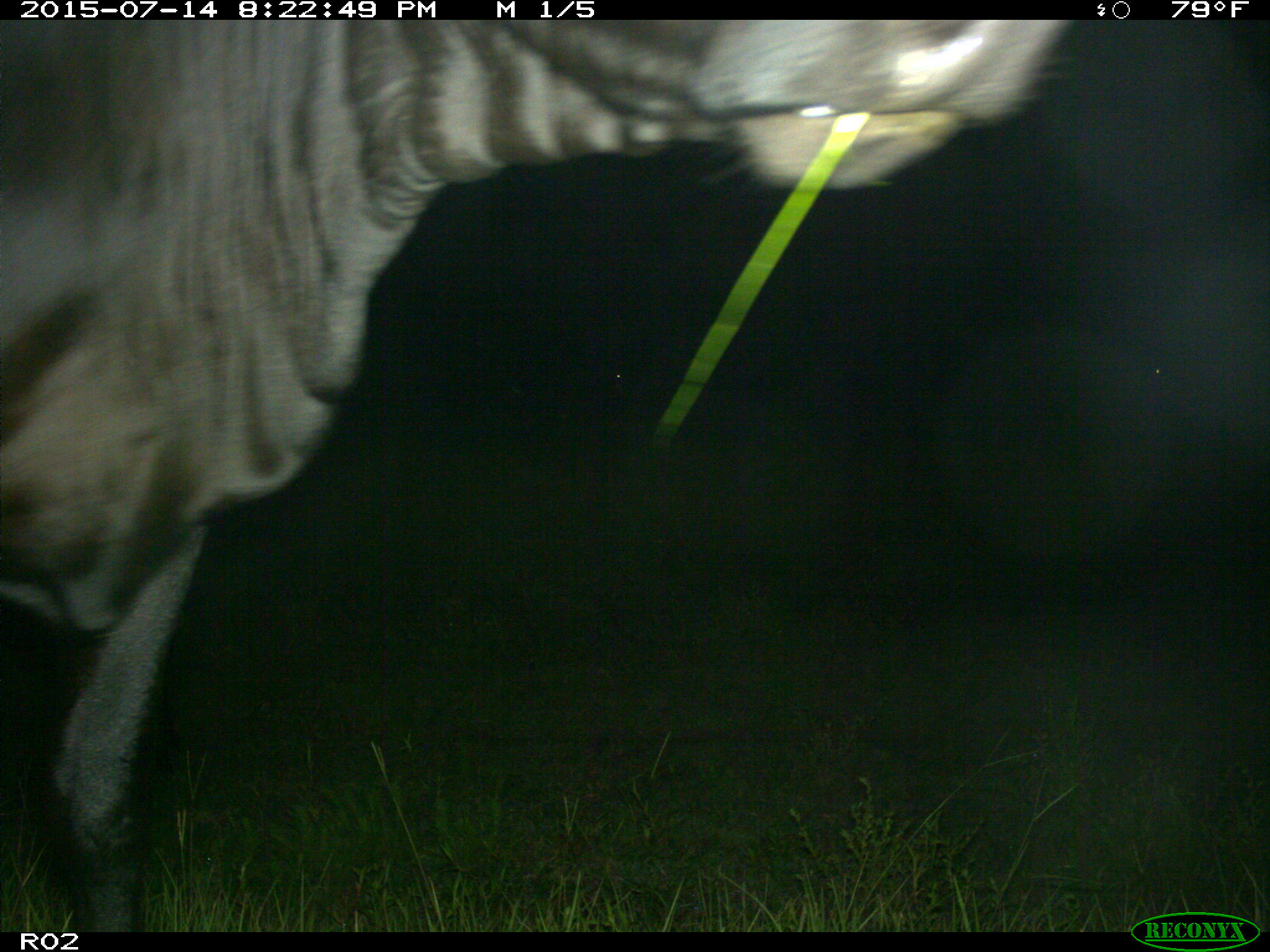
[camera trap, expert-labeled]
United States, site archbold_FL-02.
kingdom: Animalia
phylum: Chordata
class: Mammalia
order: Artiodactyla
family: Bovidae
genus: Bos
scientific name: Bos taurus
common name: domestic cow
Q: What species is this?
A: Bos taurus (domestic cow).